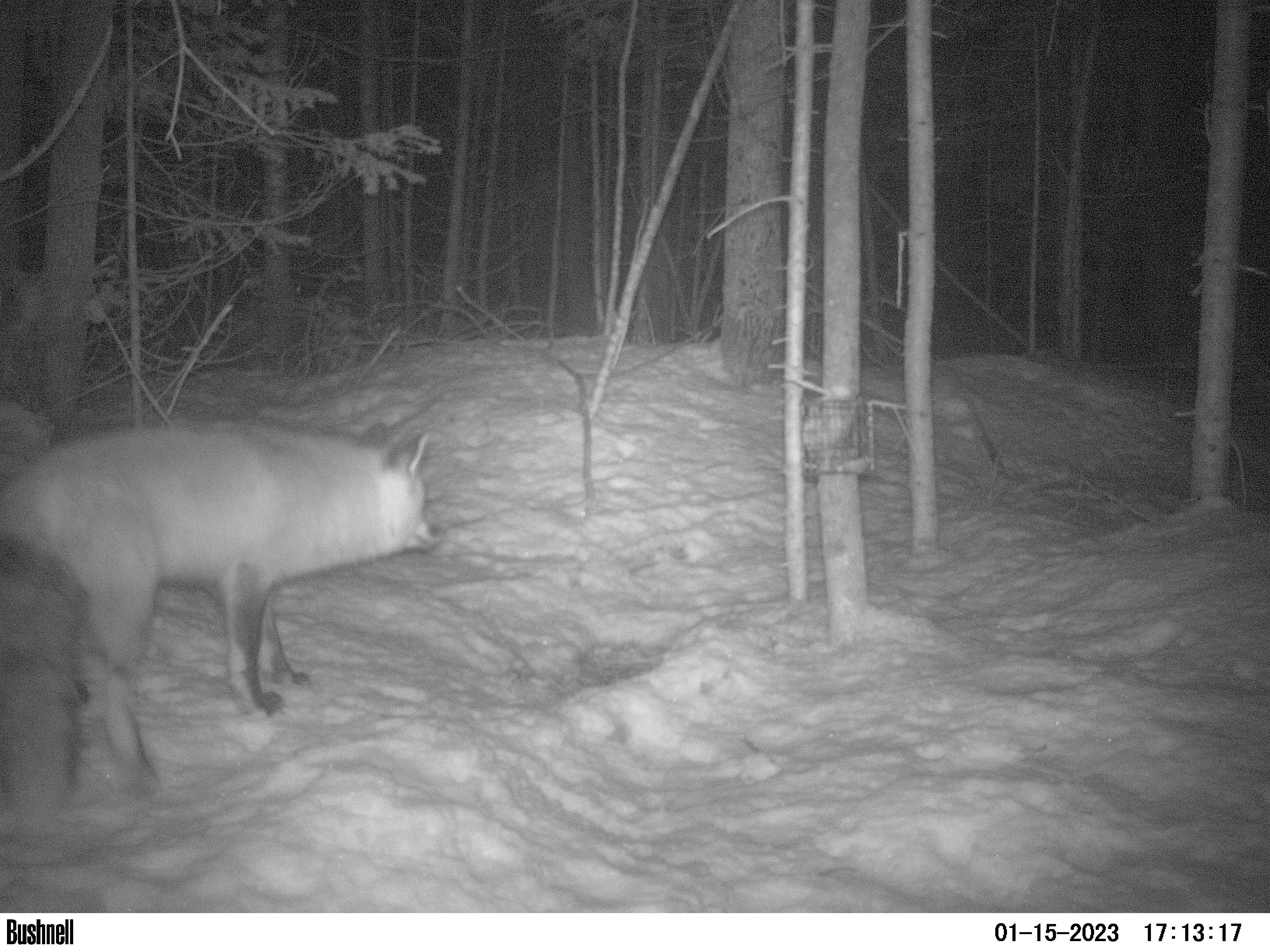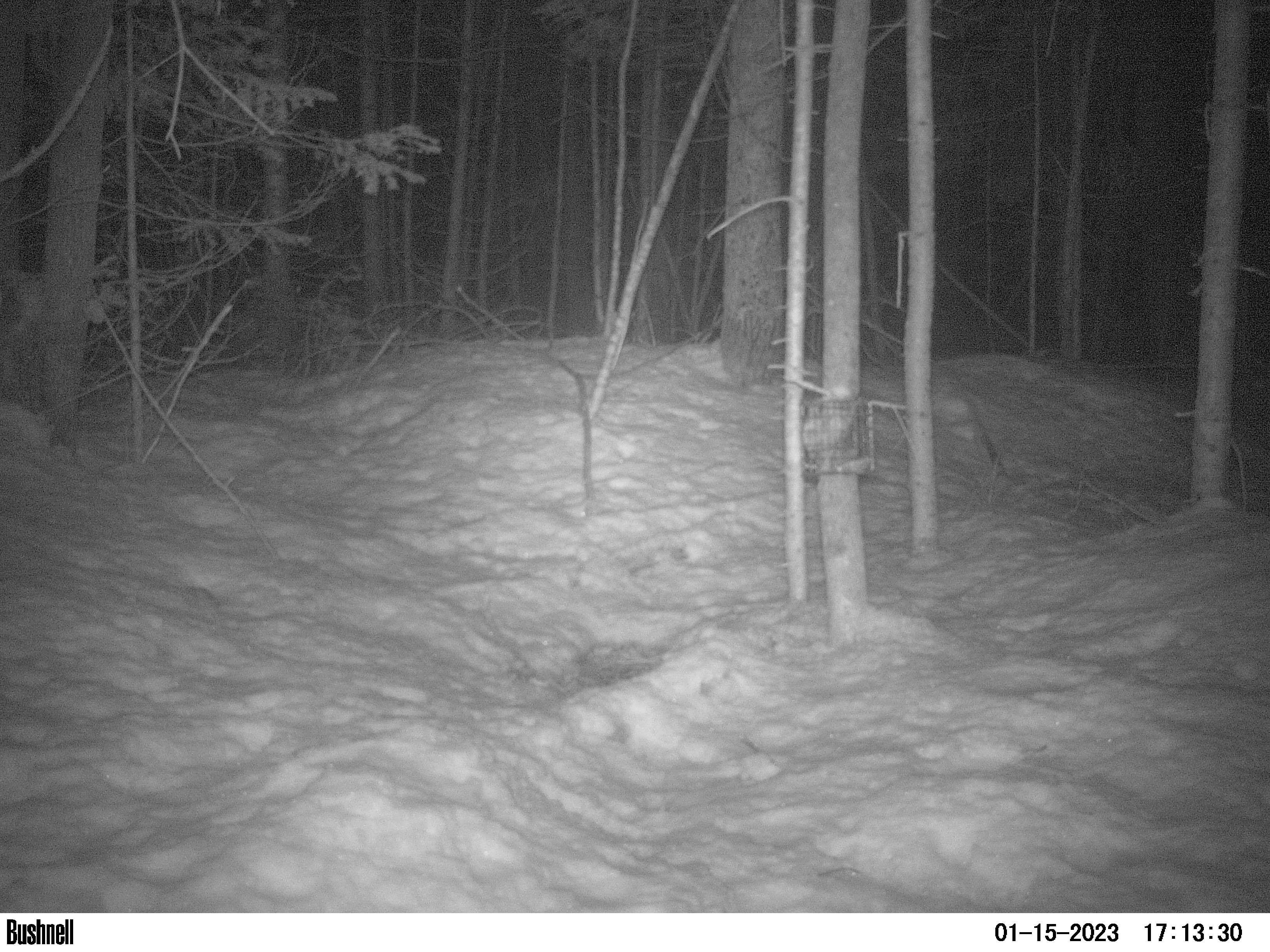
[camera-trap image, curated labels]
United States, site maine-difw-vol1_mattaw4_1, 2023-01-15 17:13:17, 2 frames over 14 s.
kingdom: Animalia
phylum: Chordata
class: Mammalia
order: Carnivora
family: Canidae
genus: Vulpes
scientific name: Vulpes vulpes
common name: red fox